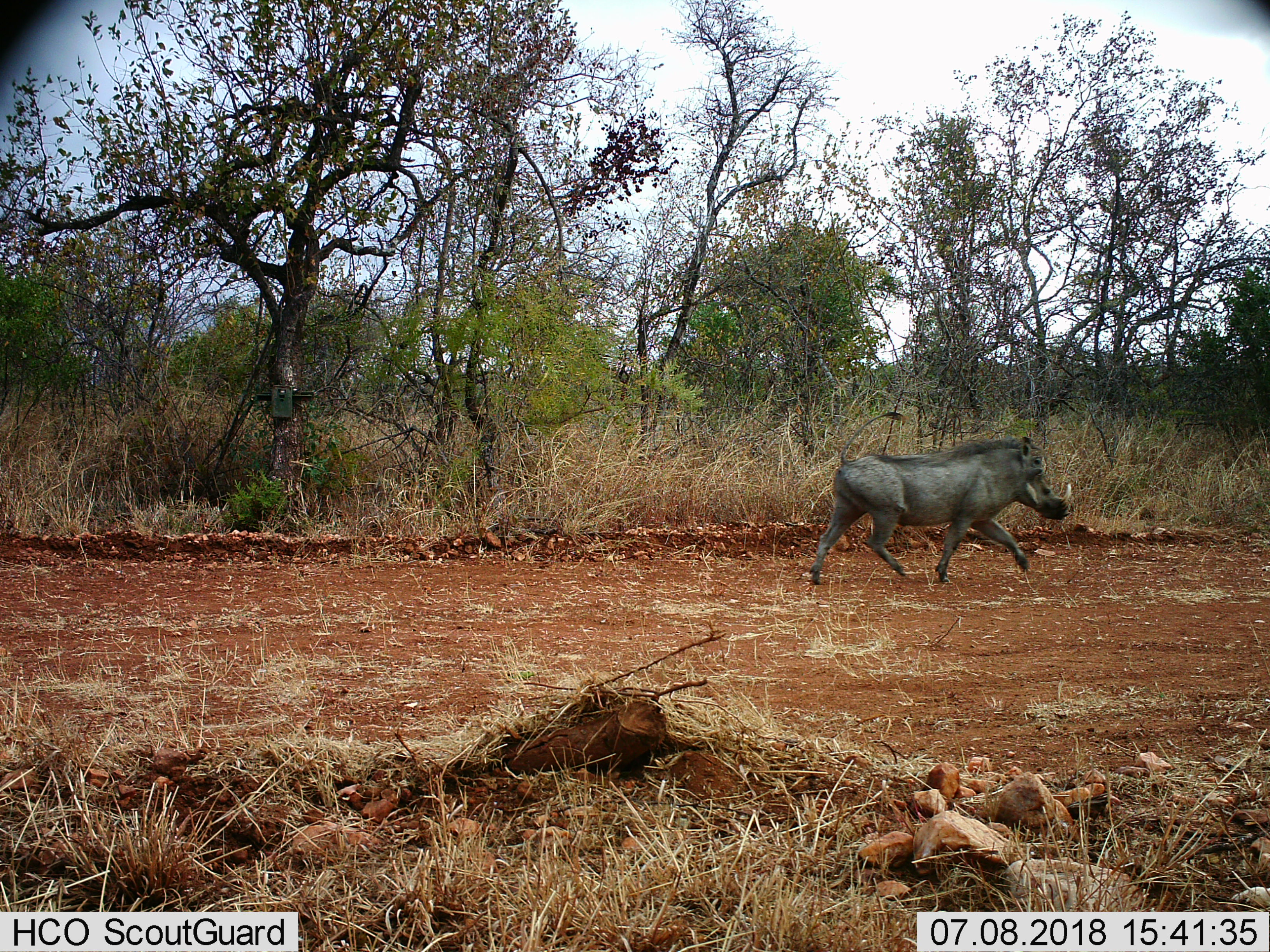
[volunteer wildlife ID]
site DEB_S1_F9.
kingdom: Animalia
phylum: Chordata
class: Mammalia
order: Artiodactyla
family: Suidae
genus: Phacochoerus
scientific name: Phacochoerus africanus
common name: warthog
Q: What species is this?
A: Warthog (Phacochoerus africanus).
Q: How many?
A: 1.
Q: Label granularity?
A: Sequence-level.